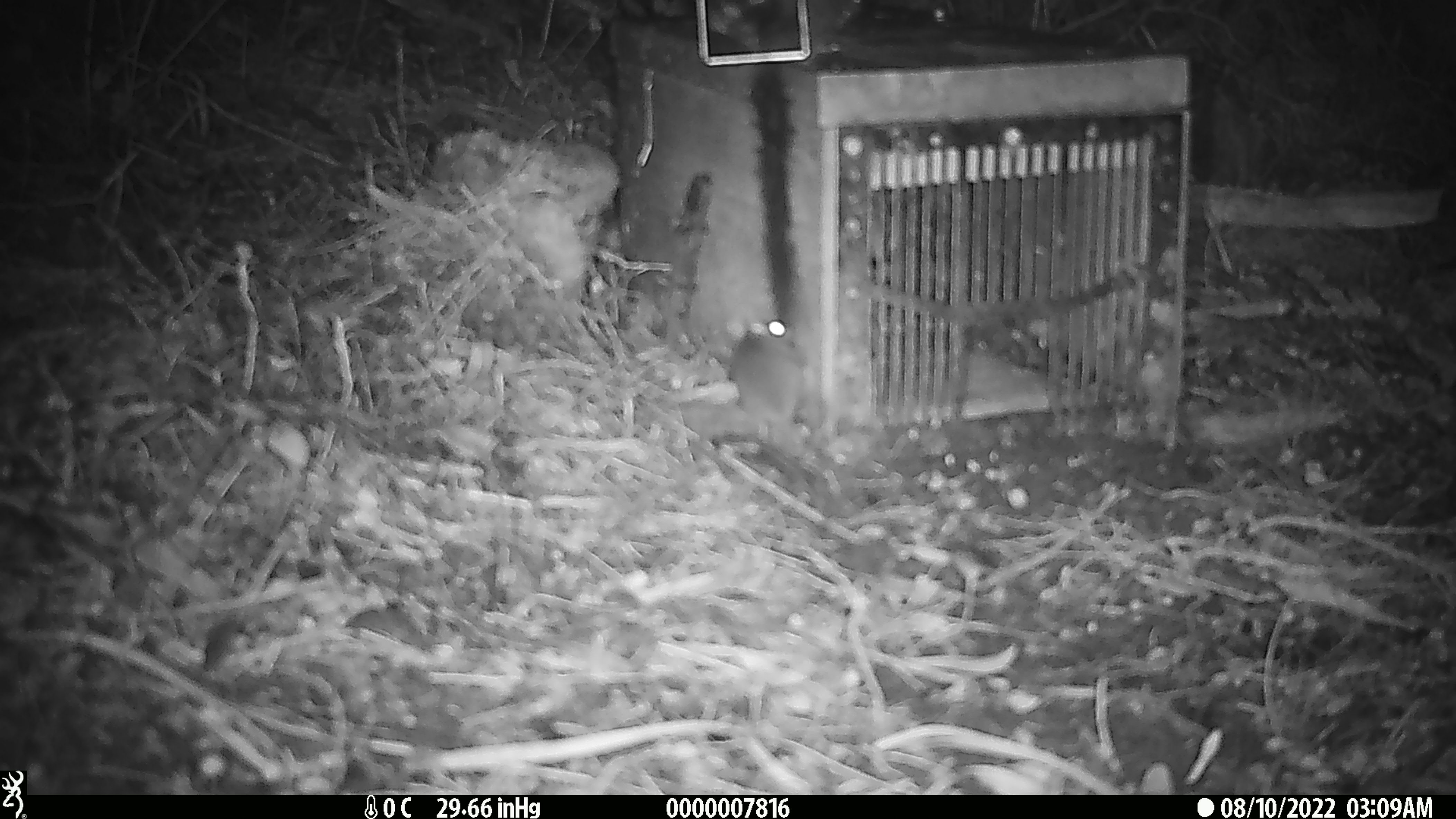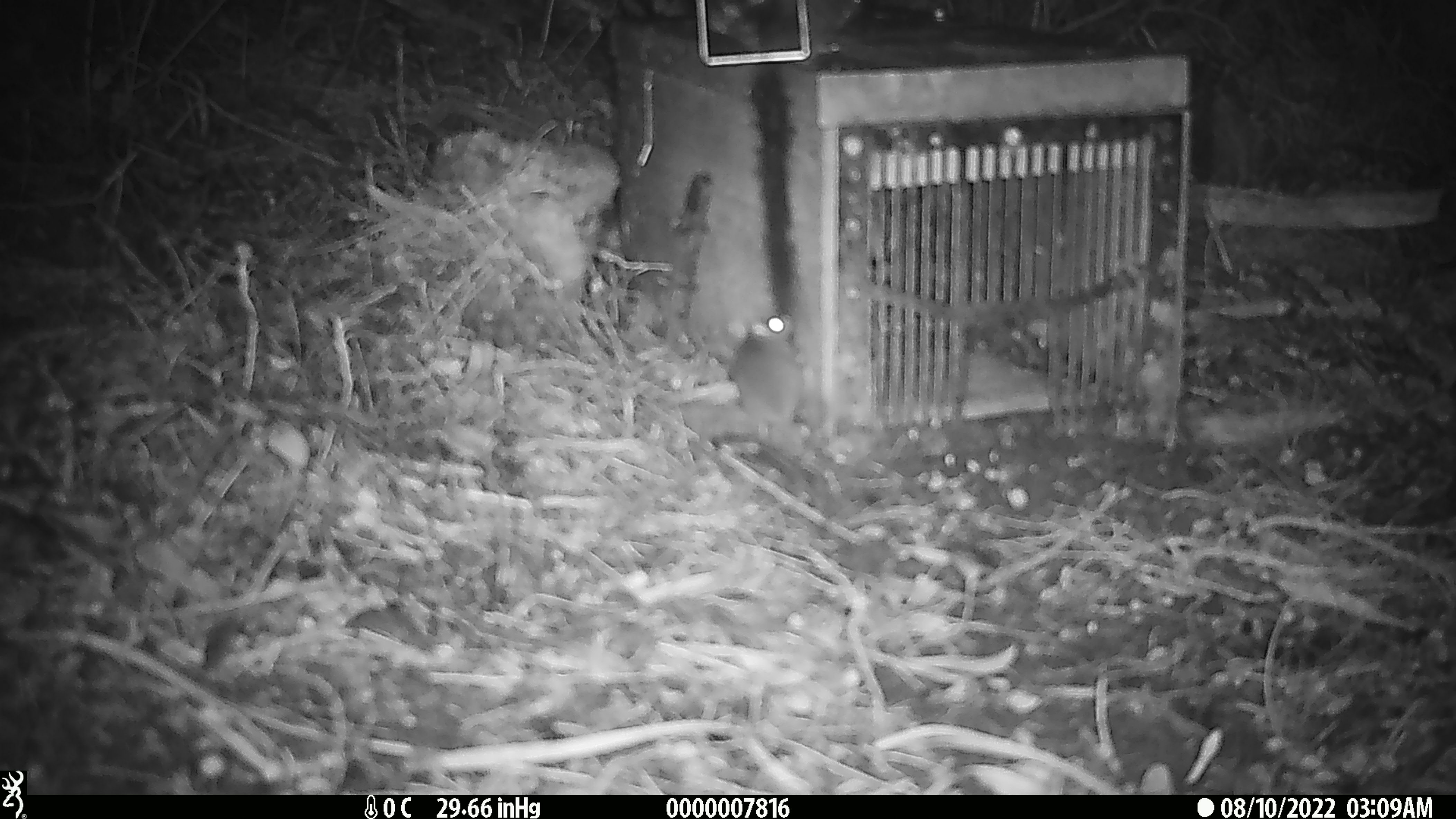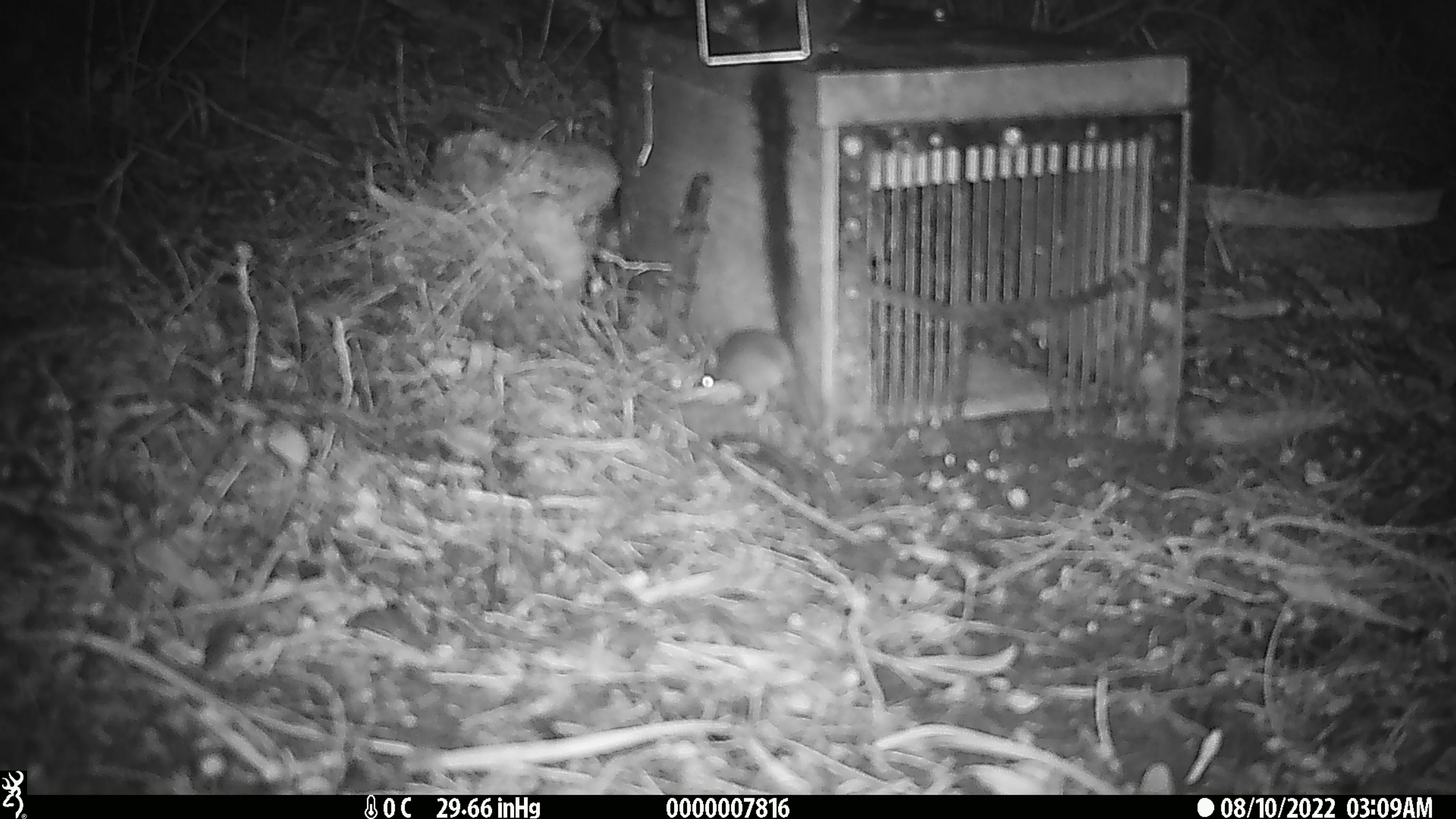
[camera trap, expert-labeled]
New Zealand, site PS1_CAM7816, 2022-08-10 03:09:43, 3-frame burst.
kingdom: Animalia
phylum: Chordata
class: Mammalia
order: Rodentia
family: Muridae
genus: Mus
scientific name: Mus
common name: mouse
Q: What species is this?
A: Mouse (Mus).